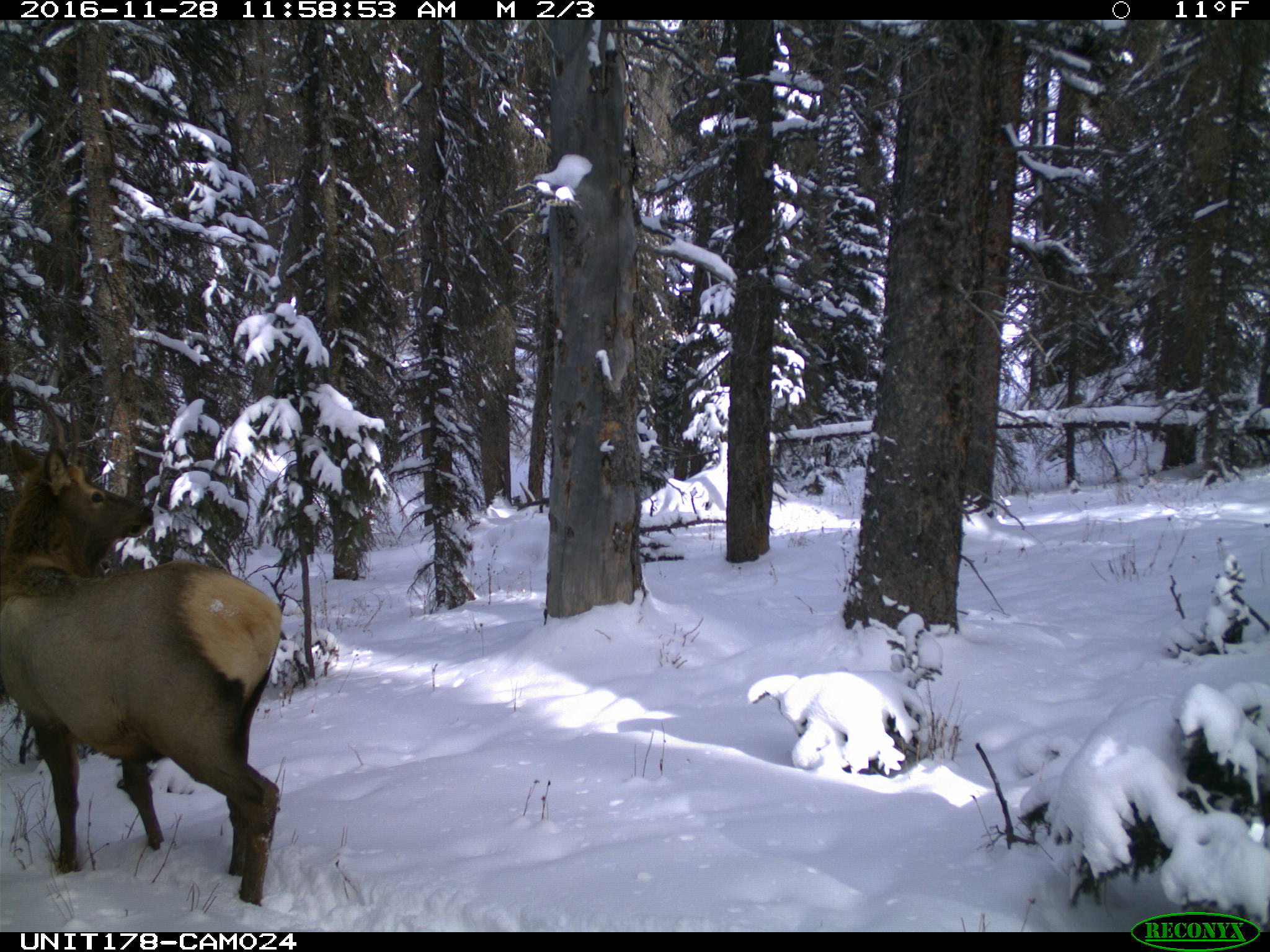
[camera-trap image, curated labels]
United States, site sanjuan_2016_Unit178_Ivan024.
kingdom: Animalia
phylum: Chordata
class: Mammalia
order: Artiodactyla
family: Cervidae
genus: Cervus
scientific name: Cervus elaphus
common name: red deer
Cervus elaphus (red deer).